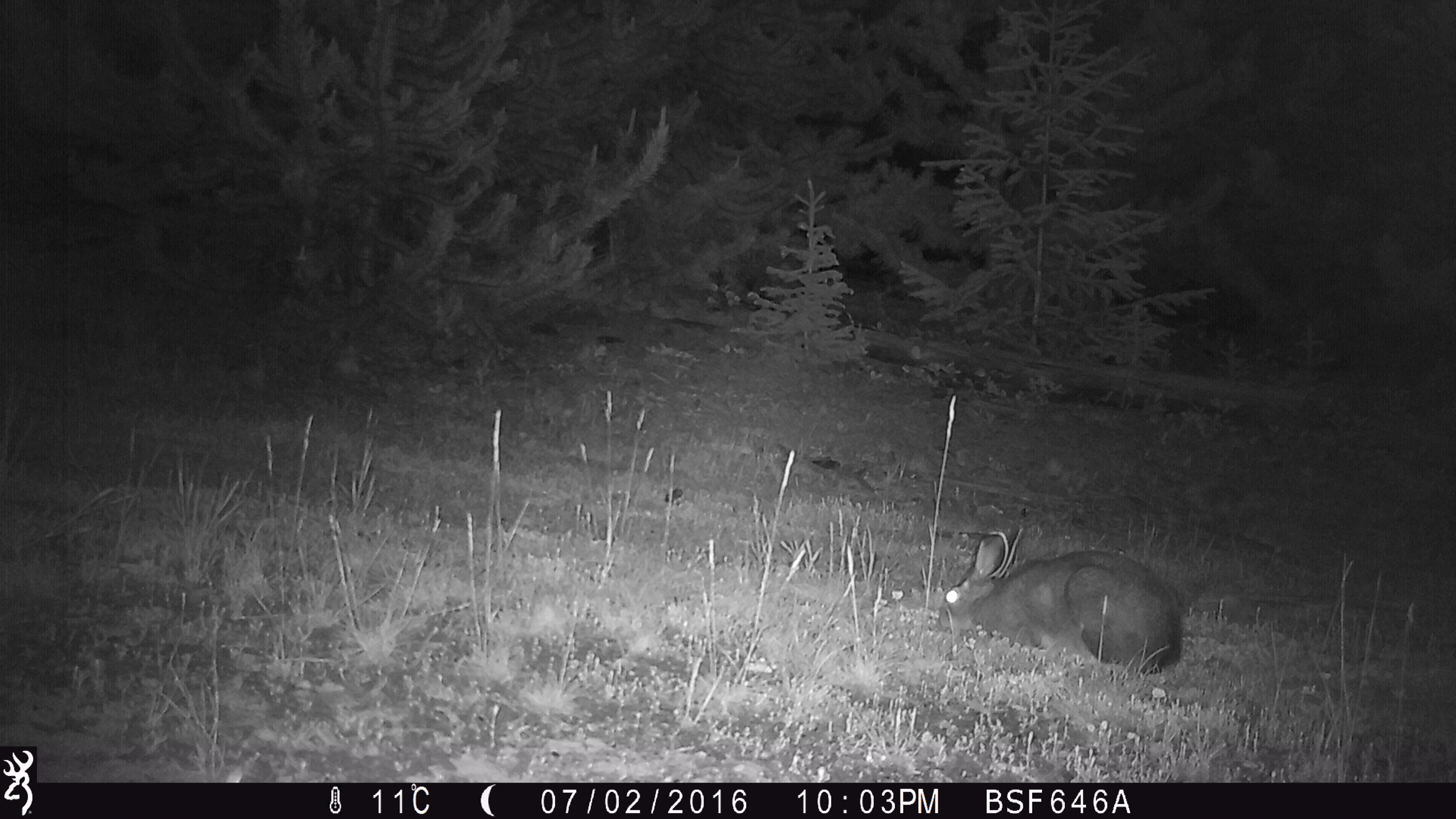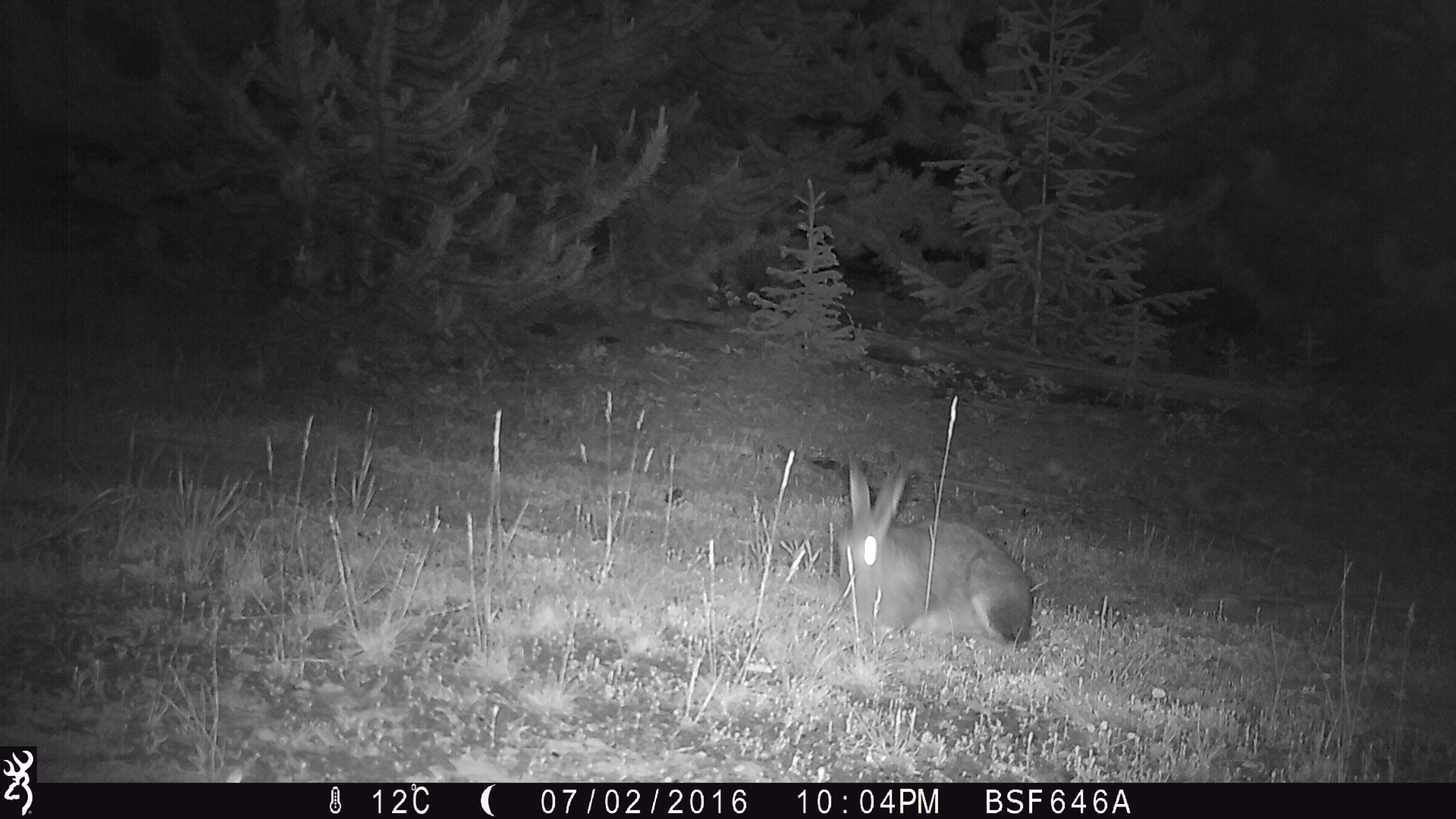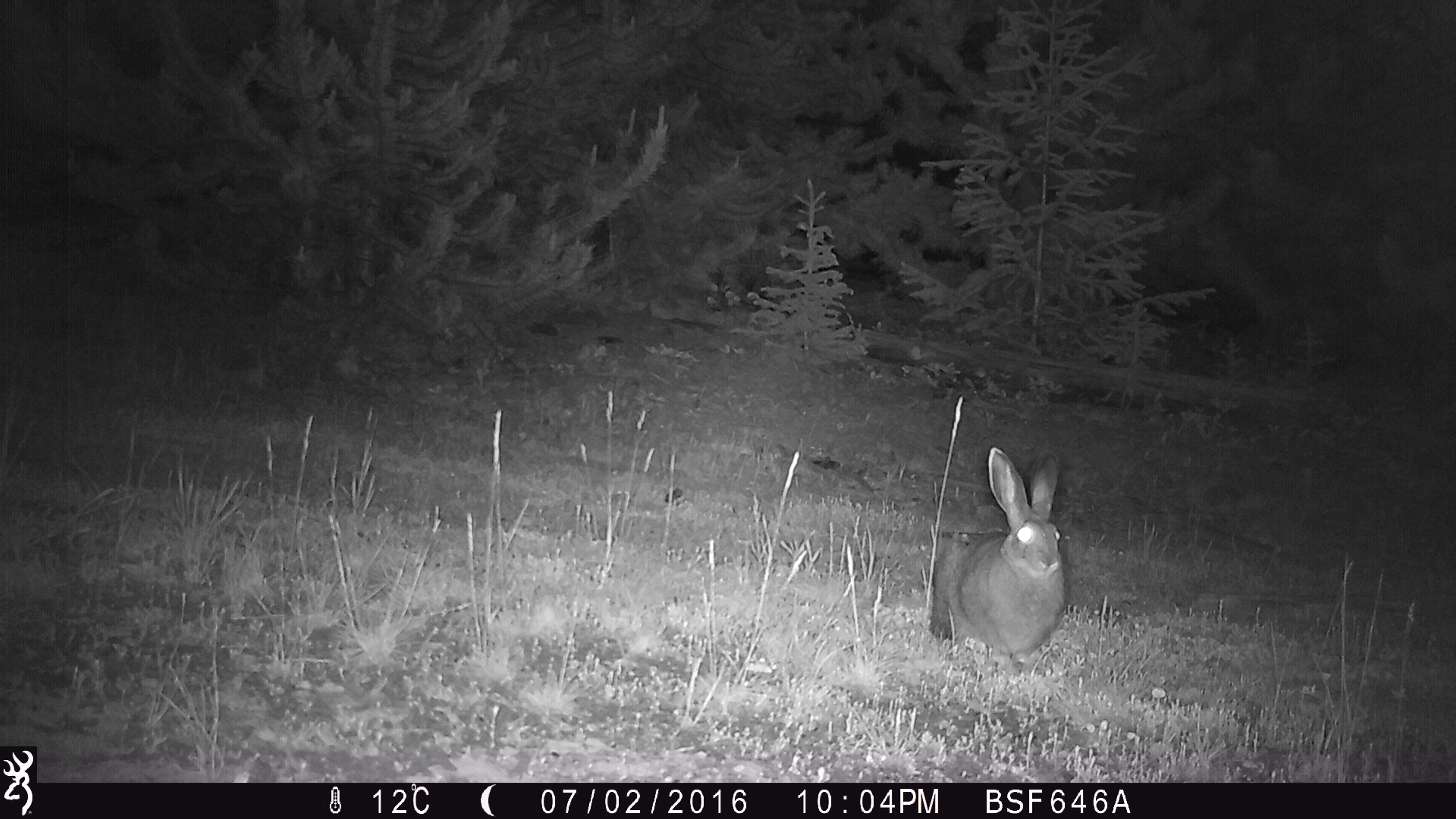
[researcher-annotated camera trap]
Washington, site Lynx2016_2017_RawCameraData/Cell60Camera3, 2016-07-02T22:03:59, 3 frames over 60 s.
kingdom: Animalia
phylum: Chordata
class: Mammalia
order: Lagomorpha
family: Leporidae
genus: Lepus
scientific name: Lepus americanus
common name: snowshoe hare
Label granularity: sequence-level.